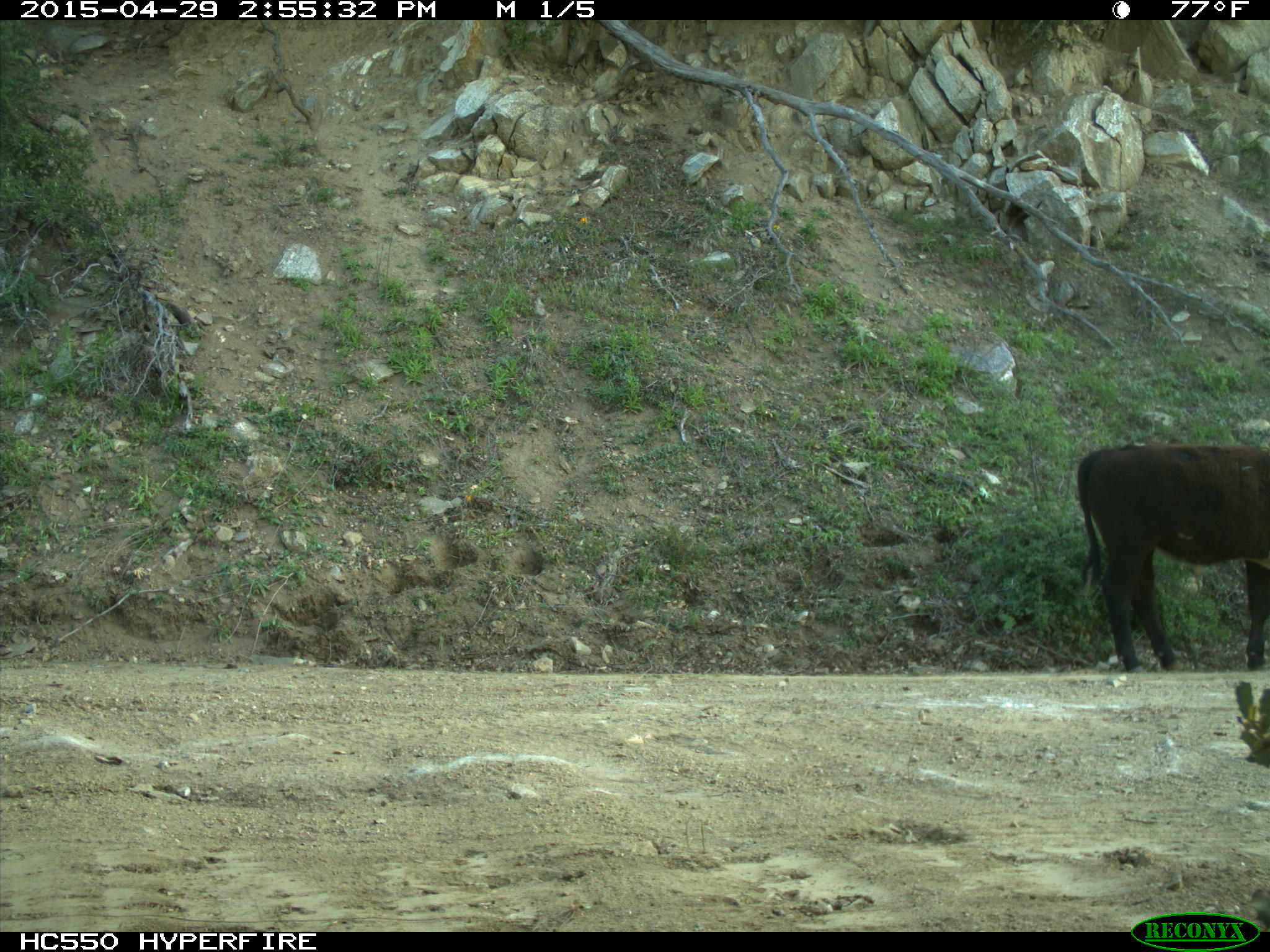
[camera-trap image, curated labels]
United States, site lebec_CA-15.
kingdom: Animalia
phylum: Chordata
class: Mammalia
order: Artiodactyla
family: Bovidae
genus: Bos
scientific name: Bos taurus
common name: domestic cow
Bos taurus (domestic cow).